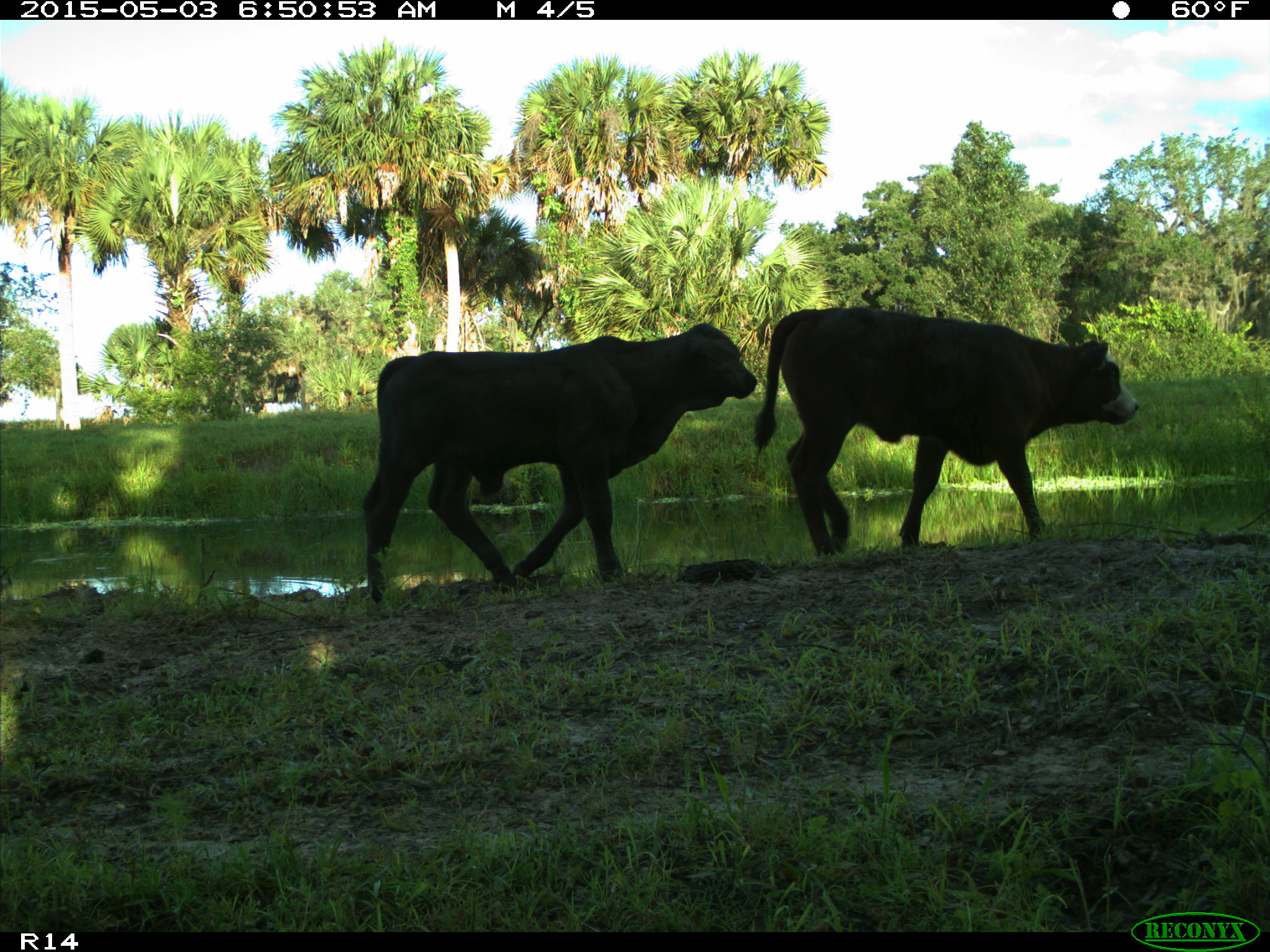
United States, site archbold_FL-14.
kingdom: Animalia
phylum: Chordata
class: Mammalia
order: Artiodactyla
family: Bovidae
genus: Bos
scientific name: Bos taurus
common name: domestic cow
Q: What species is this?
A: Bos taurus (domestic cow).